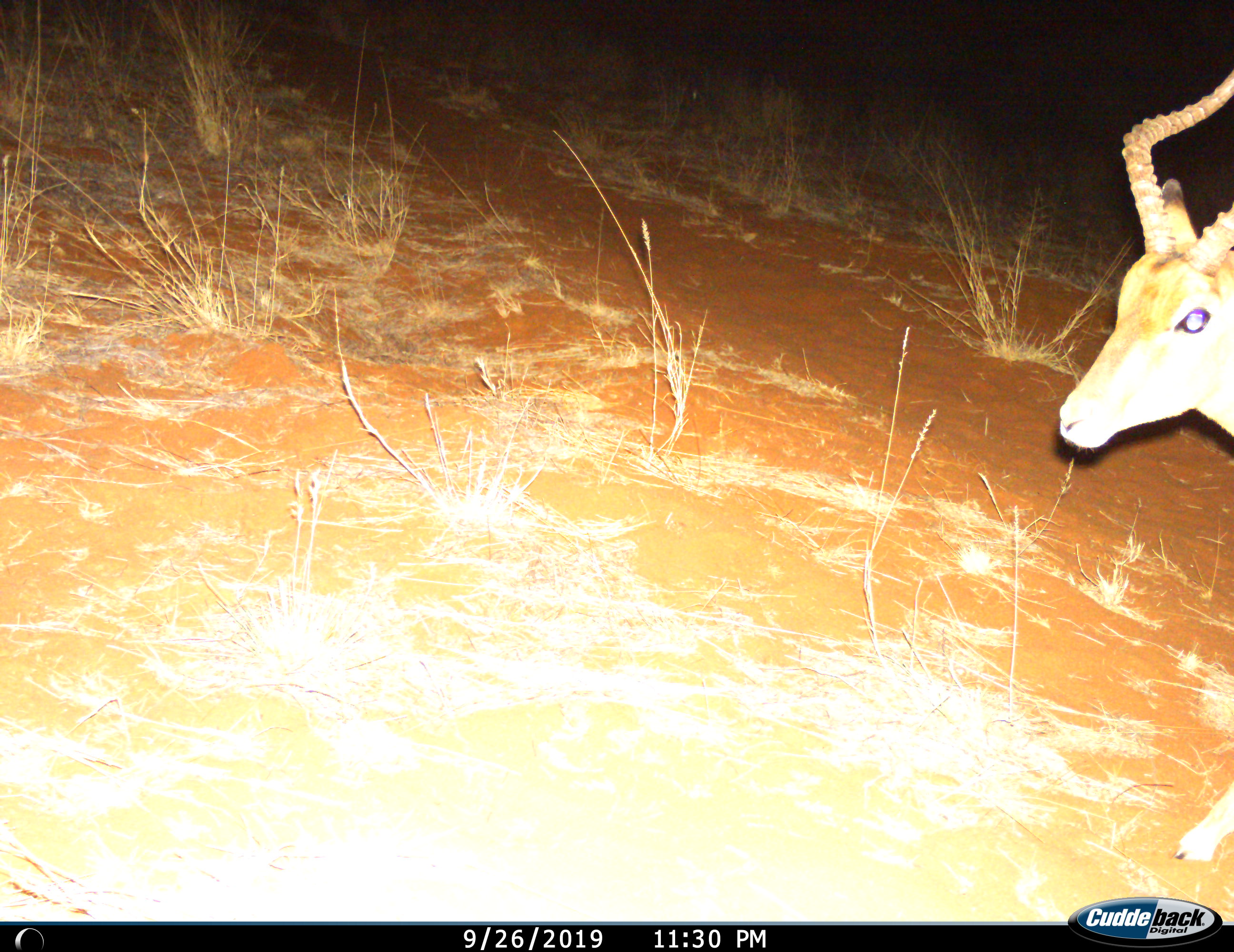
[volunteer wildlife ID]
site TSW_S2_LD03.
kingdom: Animalia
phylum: Chordata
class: Mammalia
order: Artiodactyla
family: Bovidae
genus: Aepyceros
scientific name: Aepyceros melampus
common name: impala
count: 1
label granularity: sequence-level